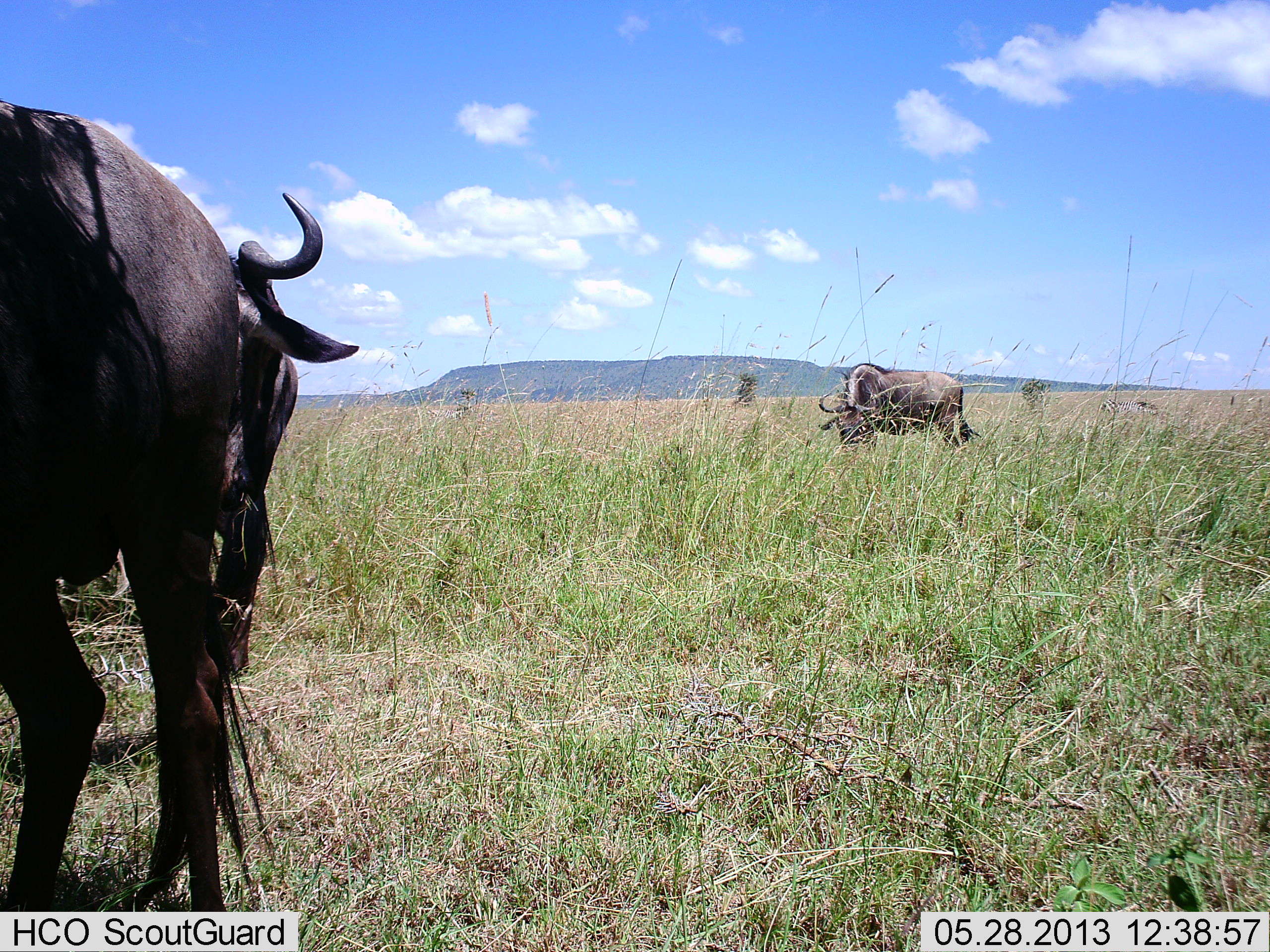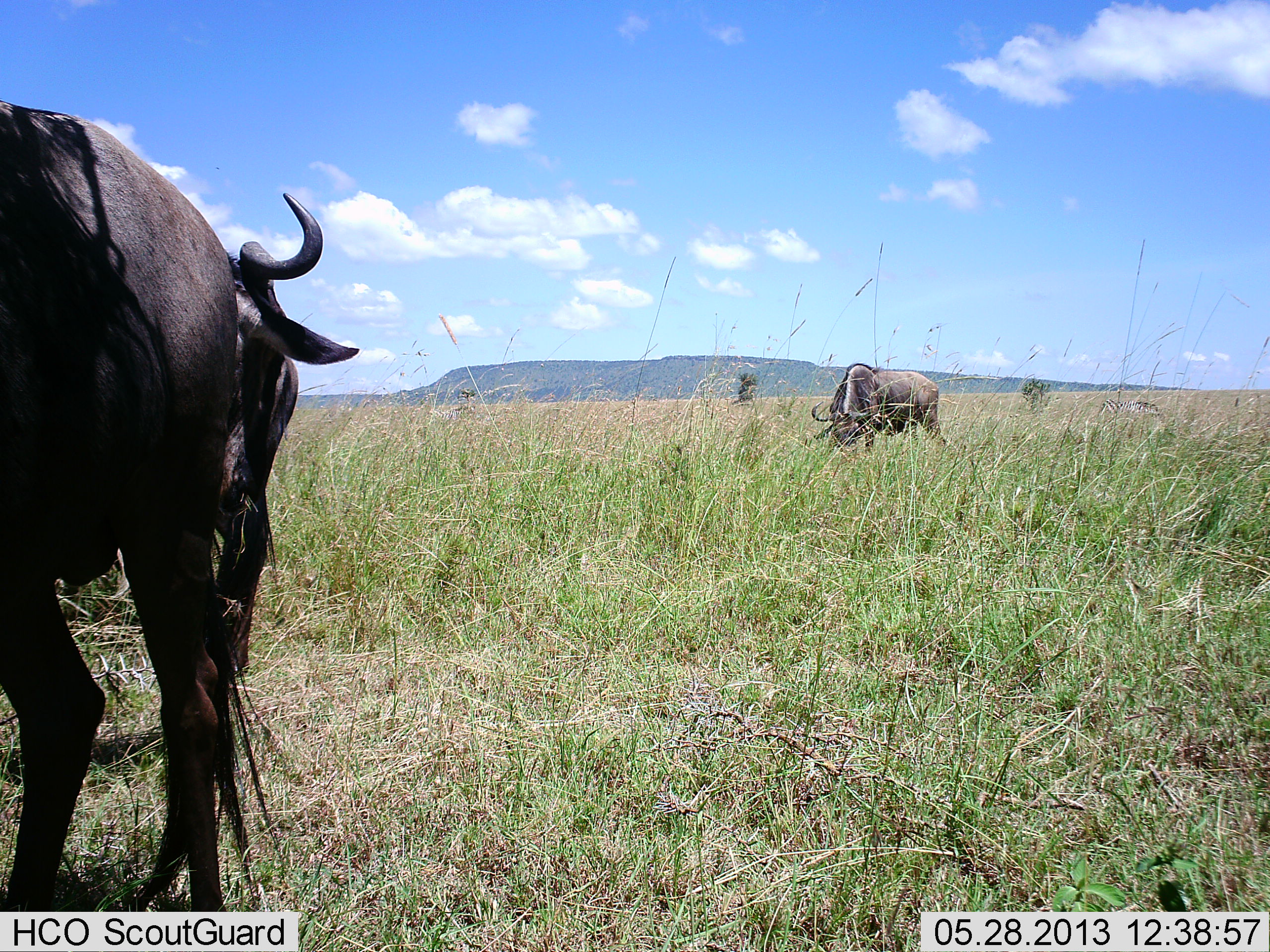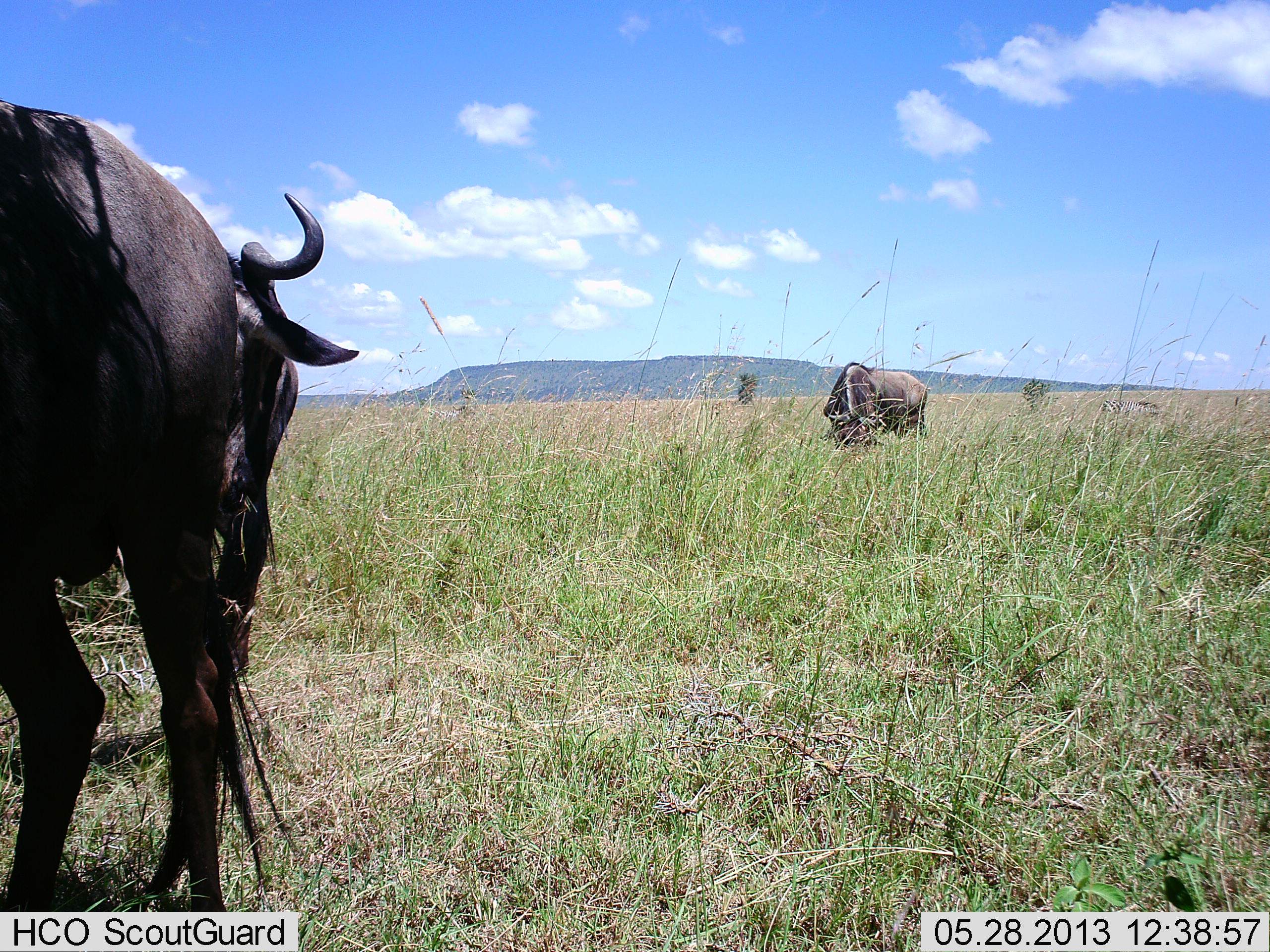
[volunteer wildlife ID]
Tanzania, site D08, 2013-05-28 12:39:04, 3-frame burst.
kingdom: Animalia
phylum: Chordata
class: Mammalia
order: Artiodactyla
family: Bovidae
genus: Connochaetes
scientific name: Connochaetes taurinus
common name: blue wildebeest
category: wildebeest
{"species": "wildebeest (blue wildebeest) (Connochaetes taurinus)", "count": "2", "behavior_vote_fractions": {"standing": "76%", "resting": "0%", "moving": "14%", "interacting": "0%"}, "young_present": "0%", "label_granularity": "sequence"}